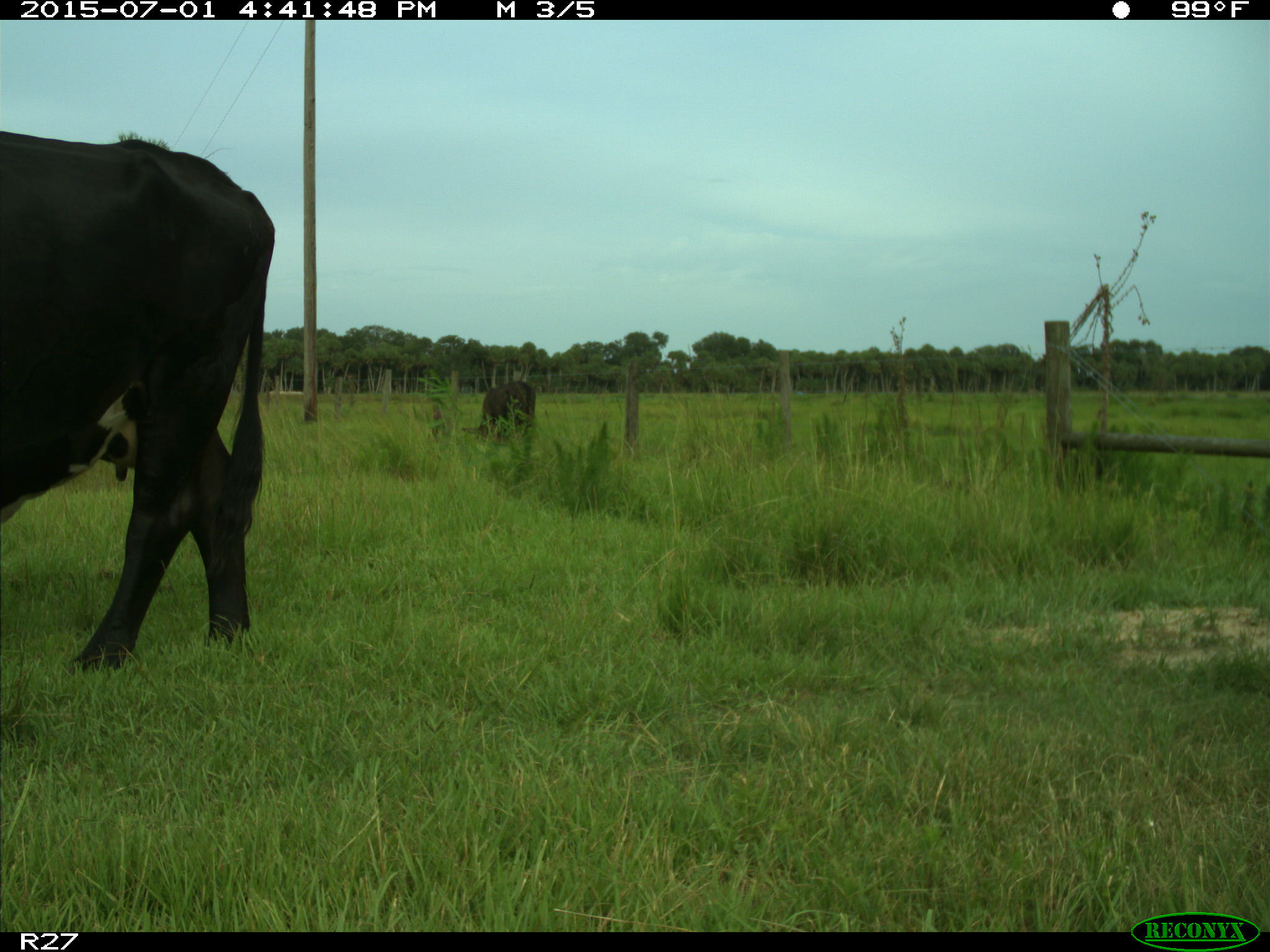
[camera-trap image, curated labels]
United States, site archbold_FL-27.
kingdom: Animalia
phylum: Chordata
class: Mammalia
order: Artiodactyla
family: Bovidae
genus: Bos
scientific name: Bos taurus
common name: domestic cow